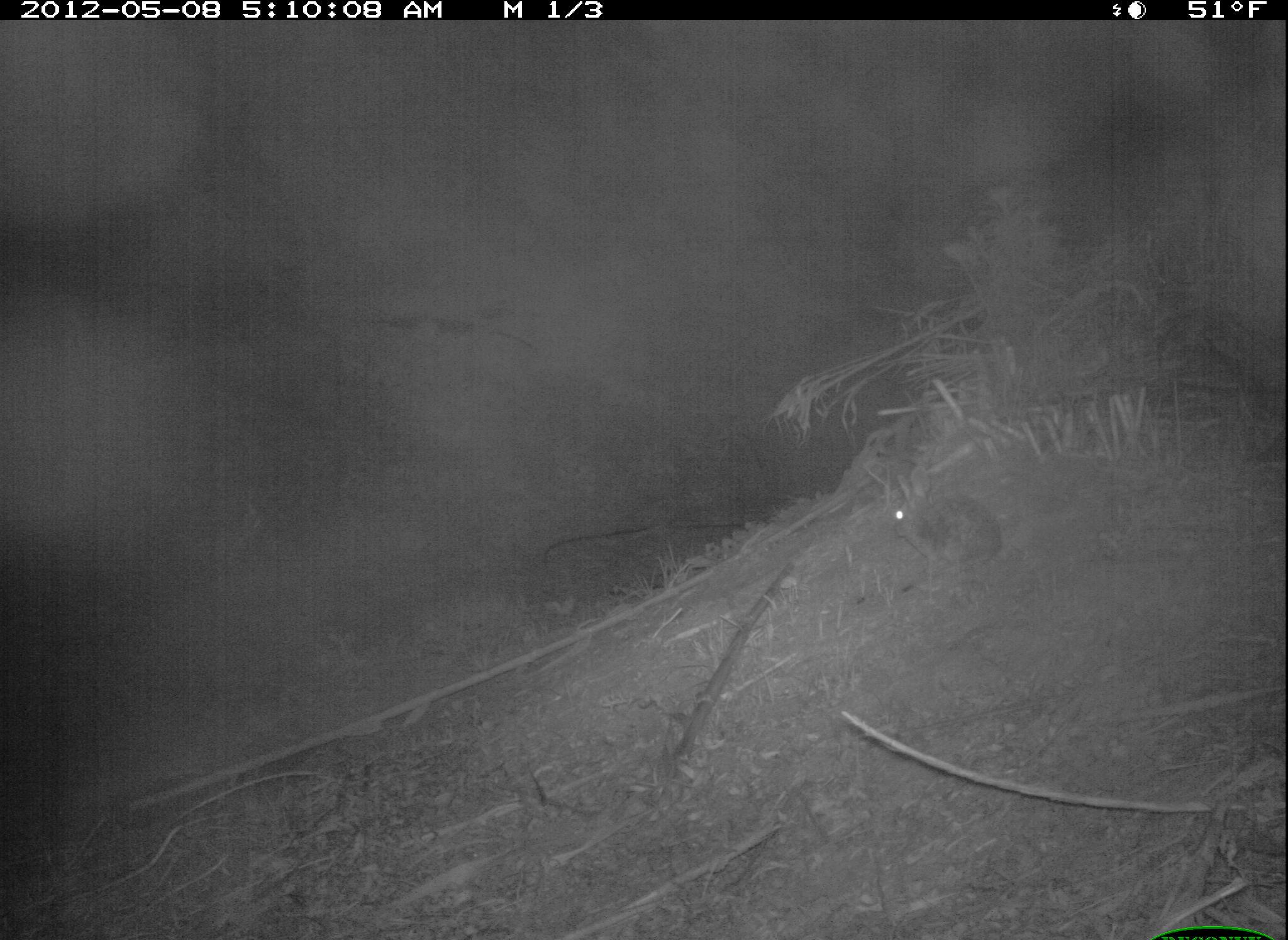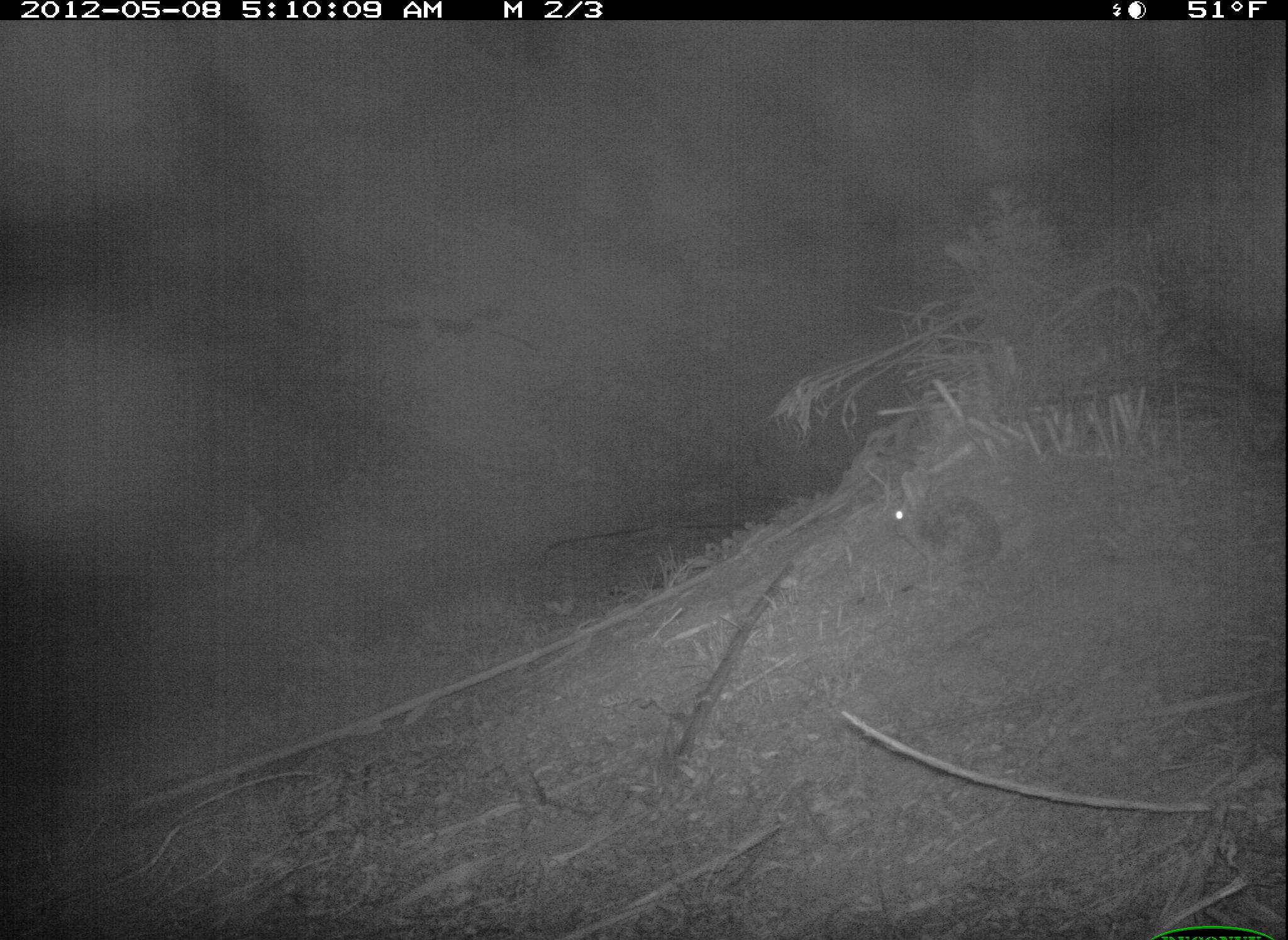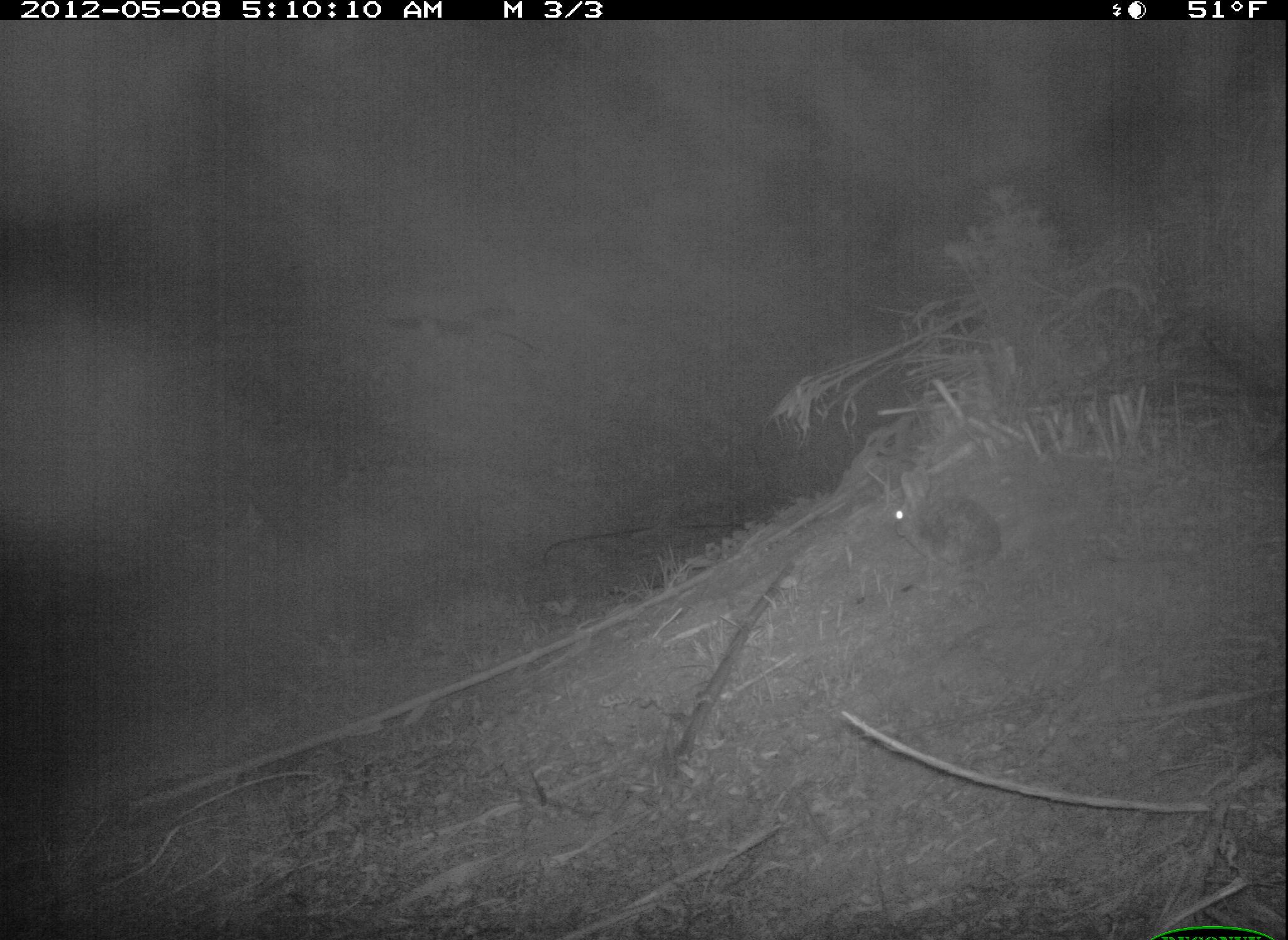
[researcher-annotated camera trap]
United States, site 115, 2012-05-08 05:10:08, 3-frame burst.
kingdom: Animalia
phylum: Chordata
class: Mammalia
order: Lagomorpha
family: Leporidae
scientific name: Leporidae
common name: rabbits and hares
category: rabbit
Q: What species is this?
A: Rabbit (rabbits and hares) (Leporidae).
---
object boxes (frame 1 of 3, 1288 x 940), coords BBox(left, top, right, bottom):
rabbit: BBox(887, 456, 1016, 577)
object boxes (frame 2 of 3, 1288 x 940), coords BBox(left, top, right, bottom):
rabbit: BBox(886, 459, 1003, 578)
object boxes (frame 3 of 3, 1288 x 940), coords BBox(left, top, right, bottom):
rabbit: BBox(886, 454, 1011, 577)